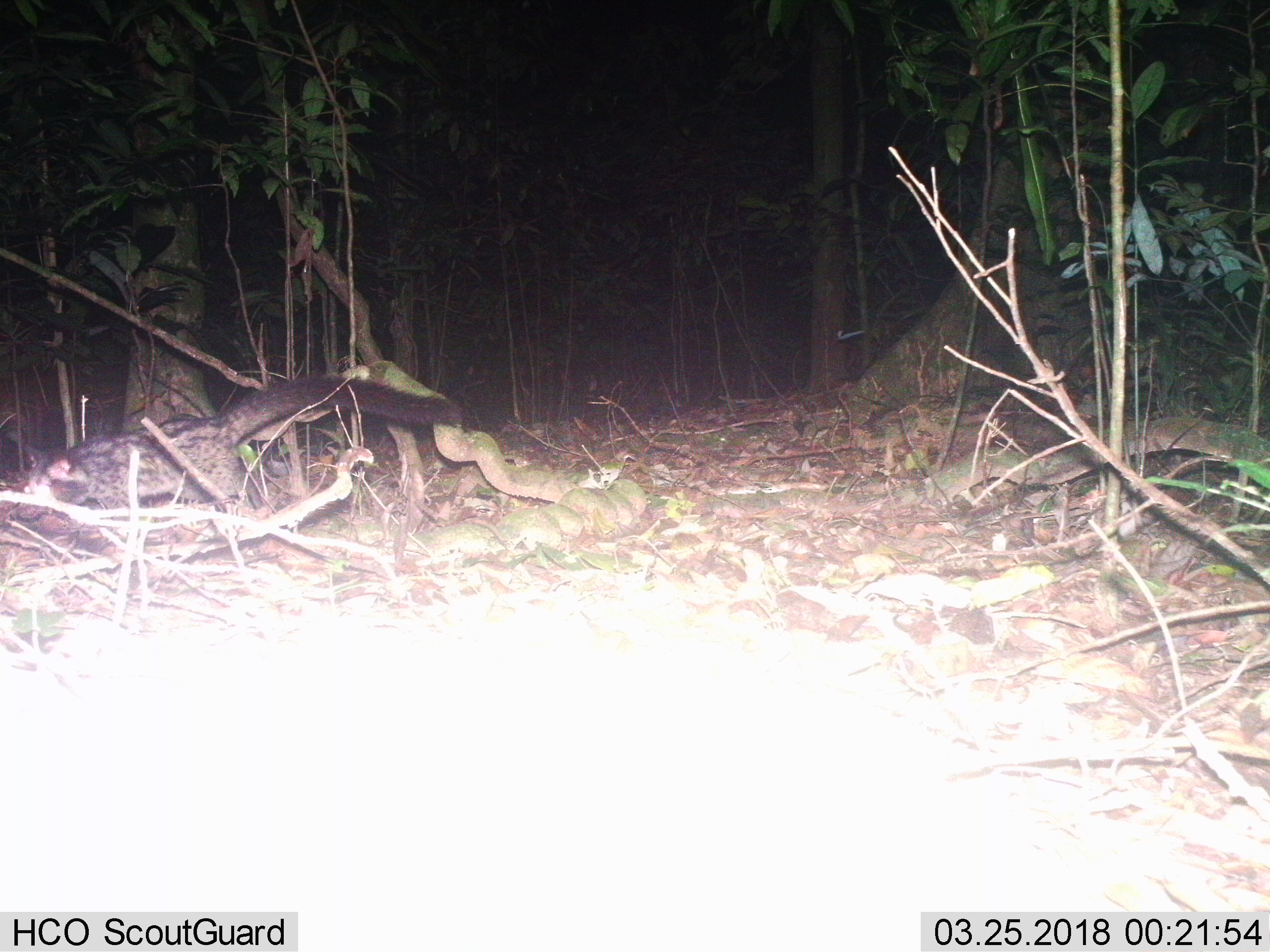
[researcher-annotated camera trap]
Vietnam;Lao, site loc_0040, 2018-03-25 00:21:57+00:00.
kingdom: Animalia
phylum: Chordata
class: Mammalia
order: Carnivora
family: Viverridae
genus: Paradoxurus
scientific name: Paradoxurus hermaphroditus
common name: common palm civet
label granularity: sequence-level